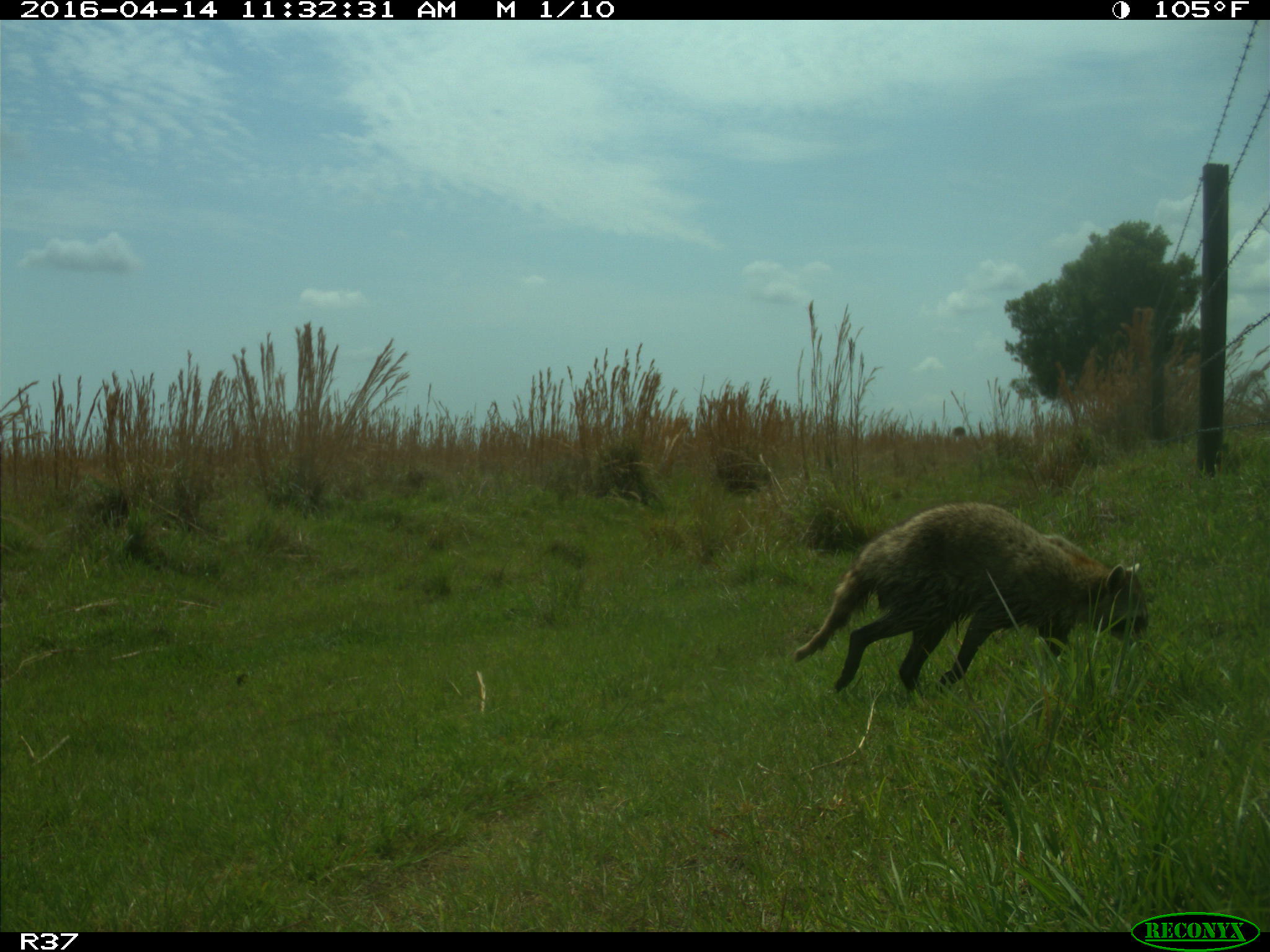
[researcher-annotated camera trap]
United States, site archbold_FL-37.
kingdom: Animalia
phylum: Chordata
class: Mammalia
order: Carnivora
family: Procyonidae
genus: Procyon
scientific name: Procyon lotor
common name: common raccoon